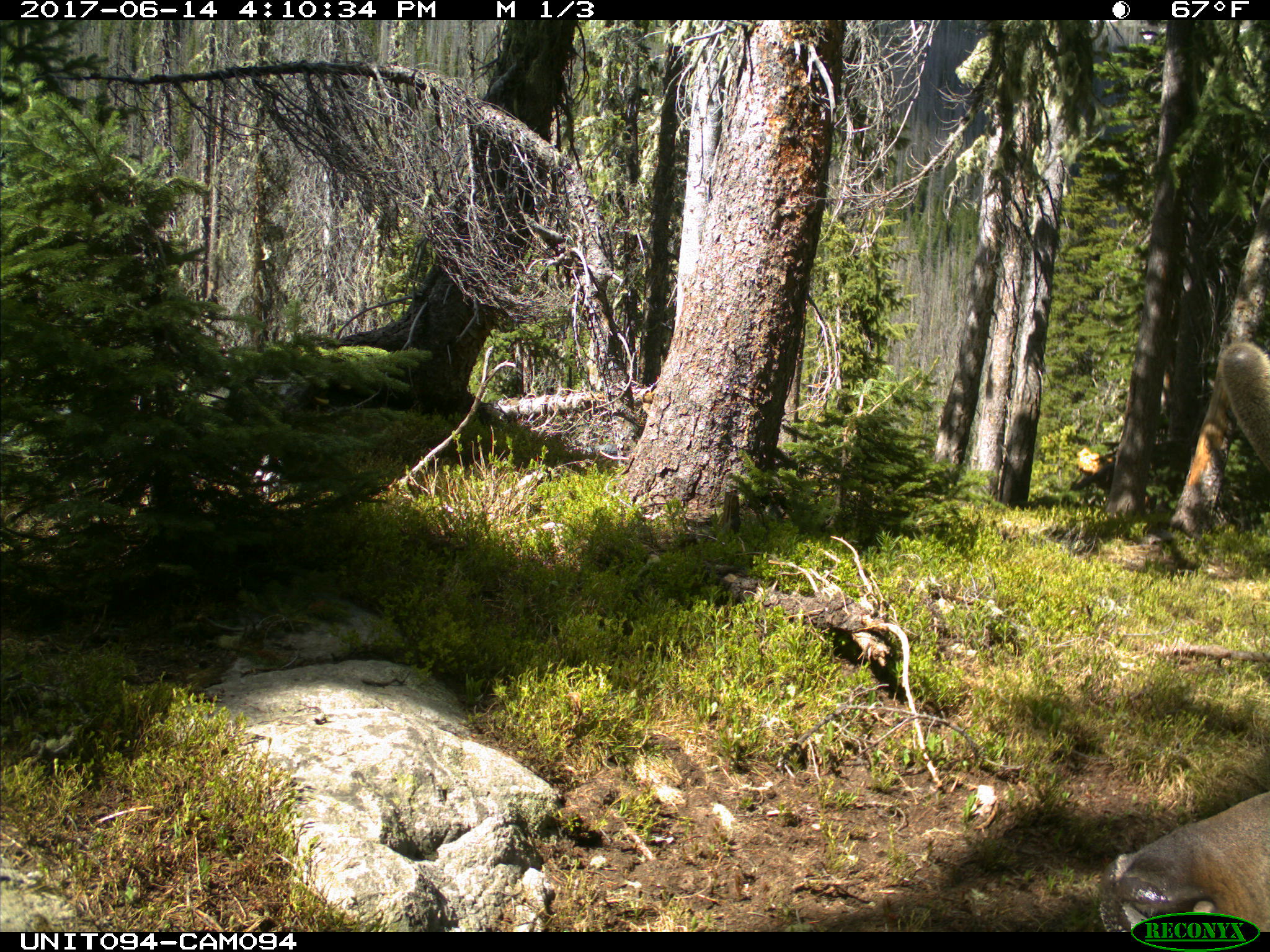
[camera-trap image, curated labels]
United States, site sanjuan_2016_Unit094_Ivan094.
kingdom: Animalia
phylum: Chordata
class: Mammalia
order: Artiodactyla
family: Cervidae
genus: Cervus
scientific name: Cervus elaphus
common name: red deer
Cervus elaphus (red deer).